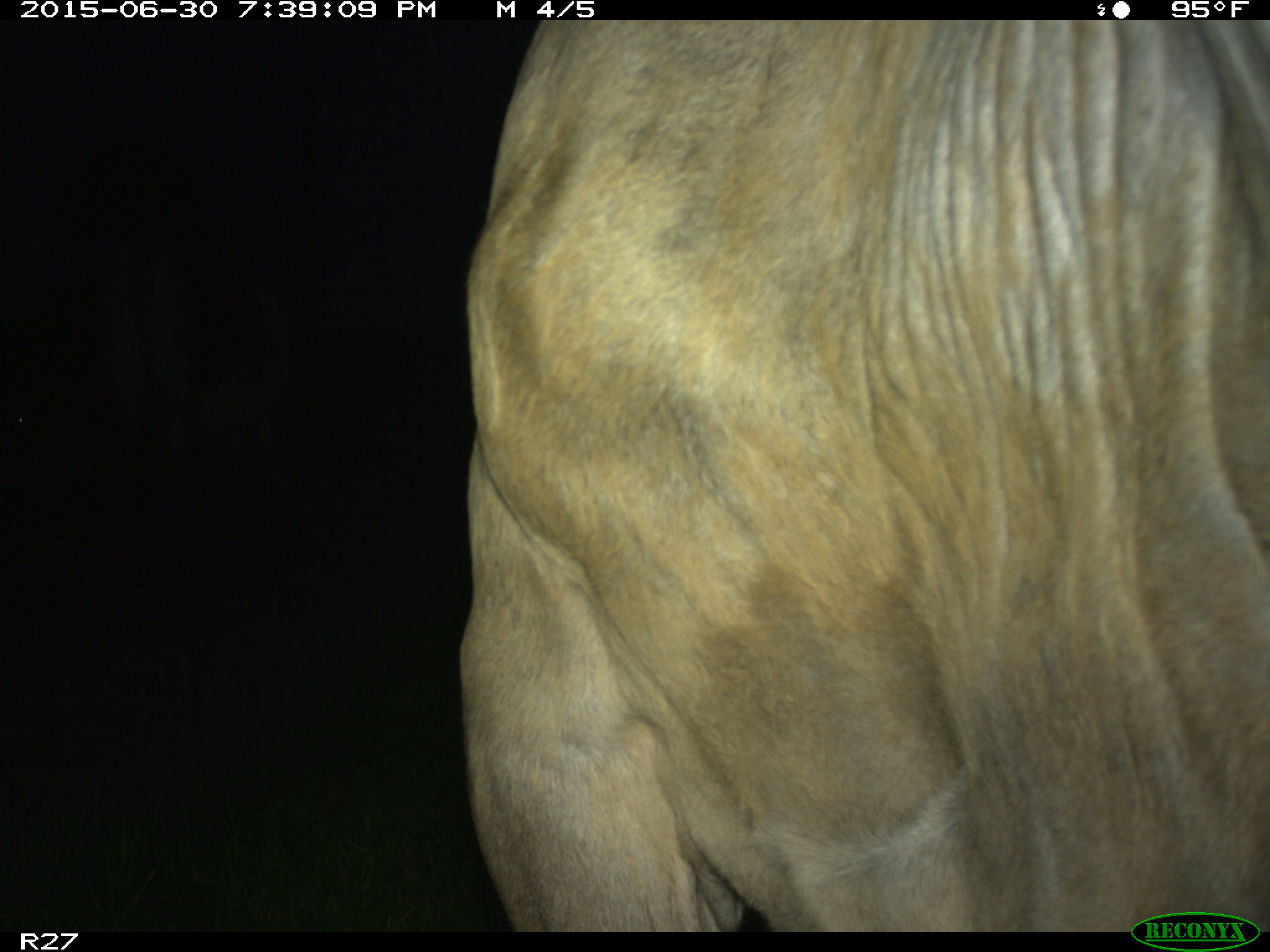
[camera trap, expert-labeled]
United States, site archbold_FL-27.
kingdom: Animalia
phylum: Chordata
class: Mammalia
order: Artiodactyla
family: Bovidae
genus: Bos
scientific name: Bos taurus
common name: domestic cow